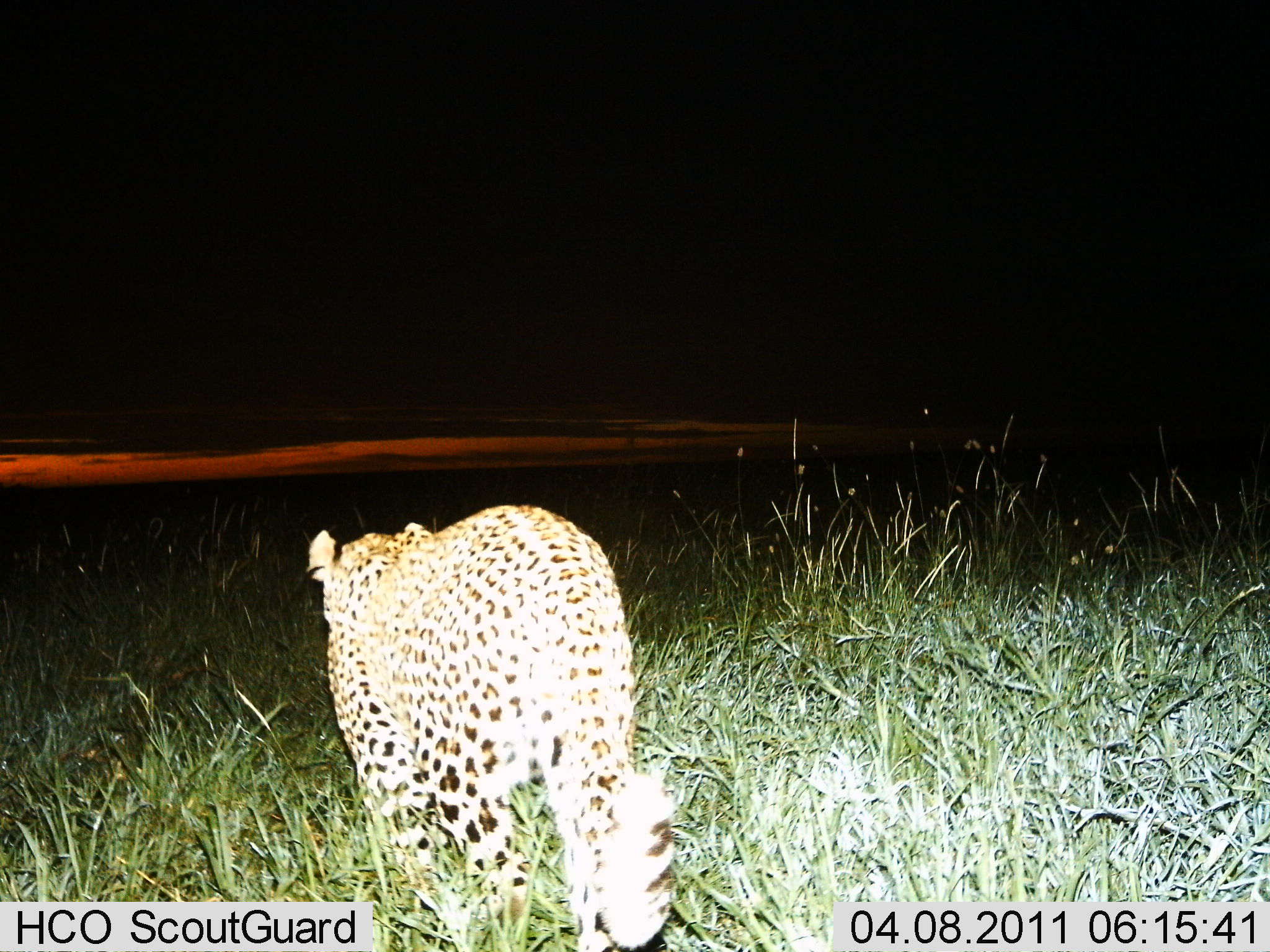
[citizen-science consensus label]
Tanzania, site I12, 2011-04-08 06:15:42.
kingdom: Animalia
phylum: Chordata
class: Mammalia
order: Carnivora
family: Felidae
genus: Panthera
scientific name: Panthera pardus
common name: leopard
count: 1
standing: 8%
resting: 0%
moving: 92%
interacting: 0%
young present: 0%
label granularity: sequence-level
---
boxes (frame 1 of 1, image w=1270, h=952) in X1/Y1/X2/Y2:
animal: 303/504/675/951